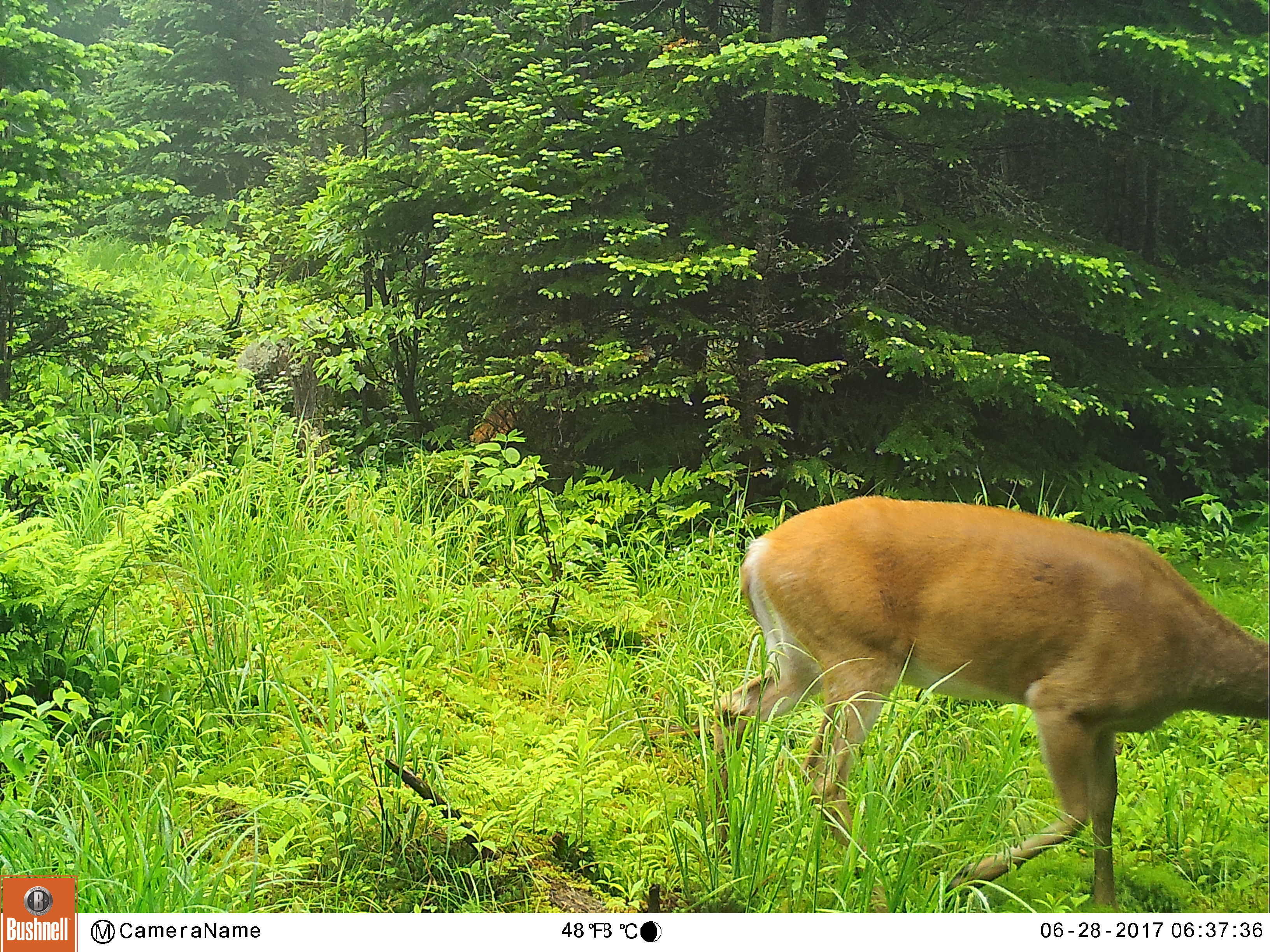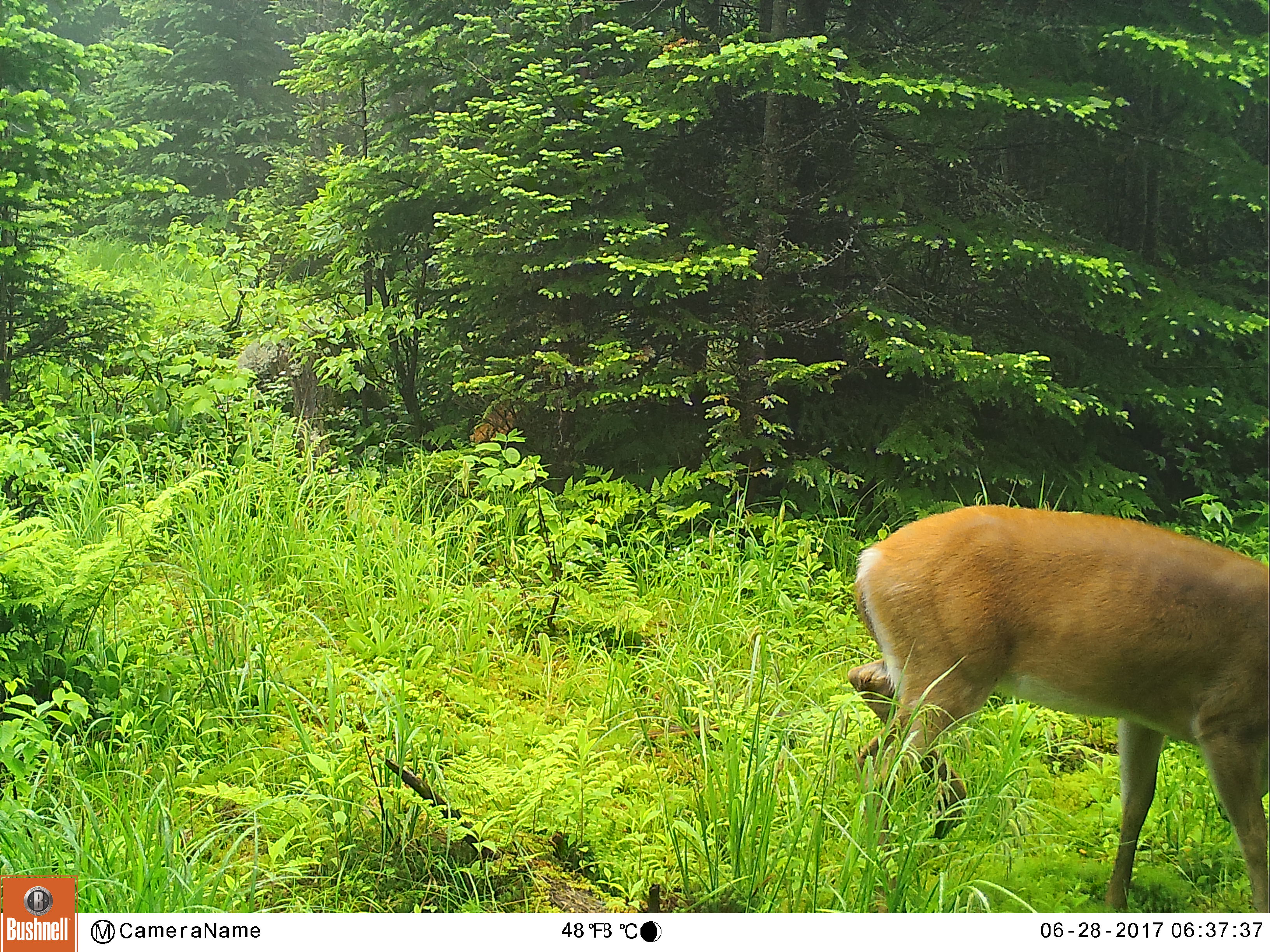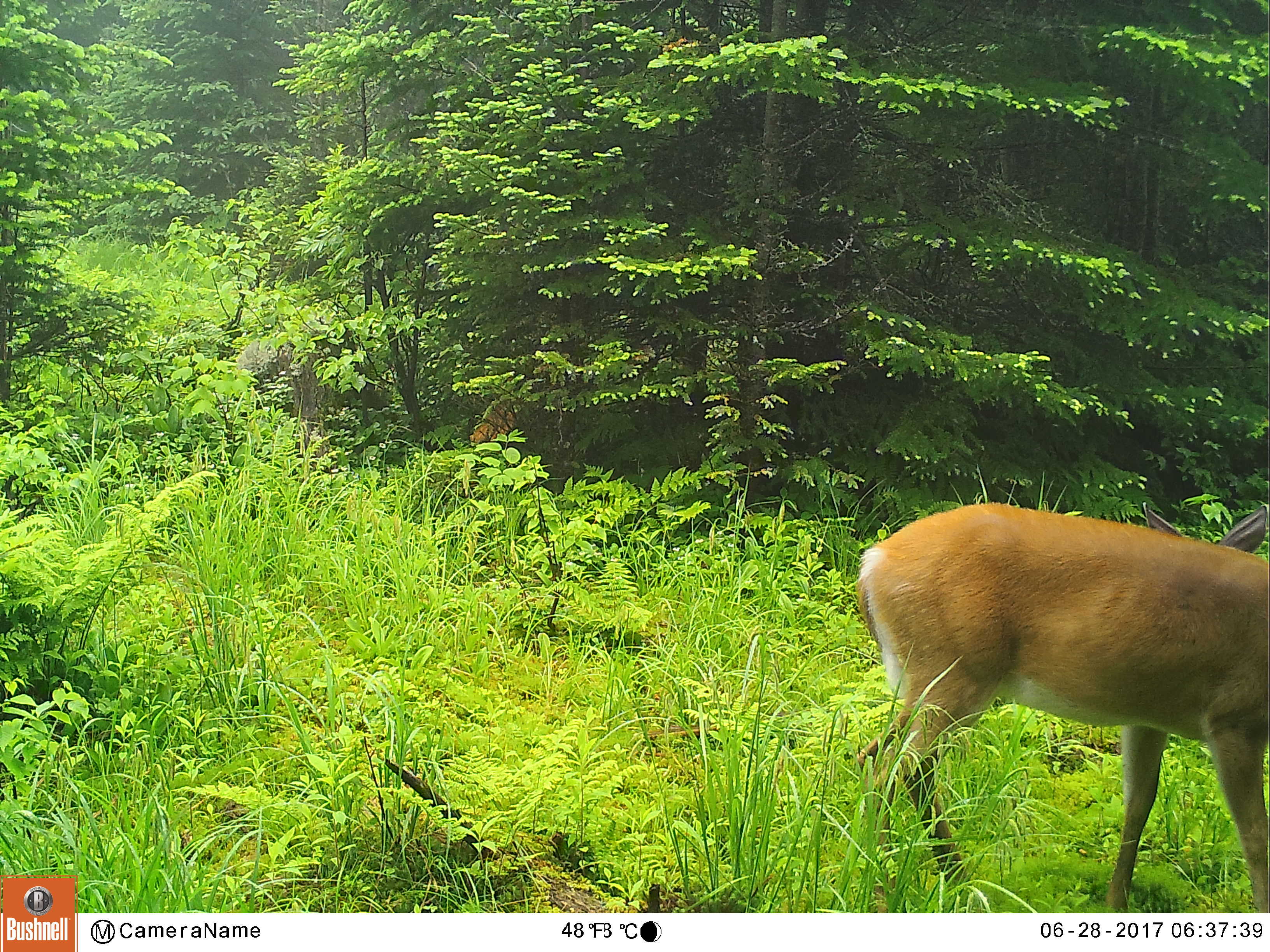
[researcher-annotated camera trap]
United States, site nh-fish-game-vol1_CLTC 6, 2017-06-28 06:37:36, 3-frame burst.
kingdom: Animalia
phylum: Chordata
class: Mammalia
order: Artiodactyla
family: Cervidae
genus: Odocoileus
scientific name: Odocoileus virginianus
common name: white-tailed deer